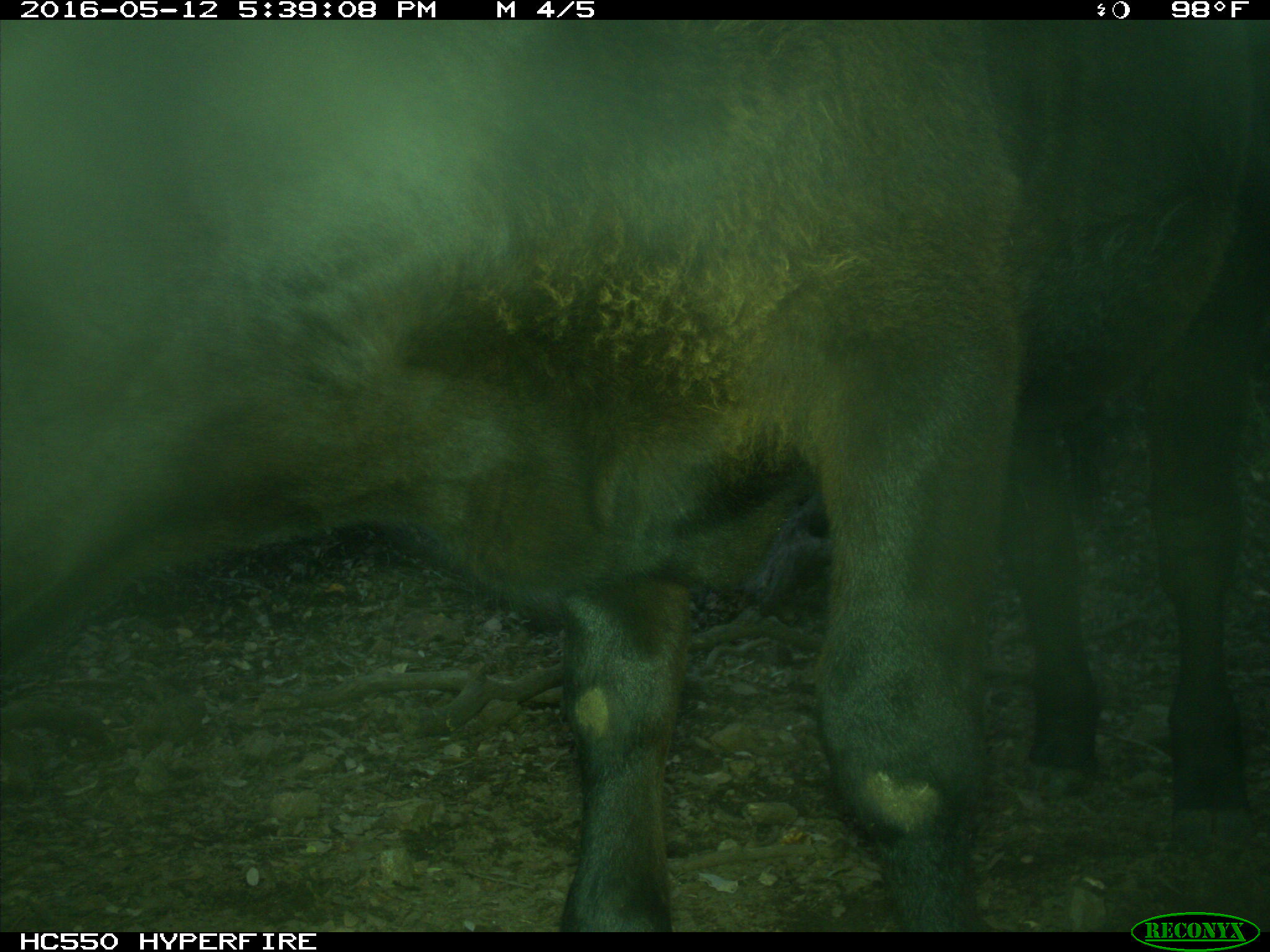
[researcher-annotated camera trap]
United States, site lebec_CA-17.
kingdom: Animalia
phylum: Chordata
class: Mammalia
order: Artiodactyla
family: Bovidae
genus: Bos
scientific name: Bos taurus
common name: domestic cow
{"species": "Bos taurus (domestic cow)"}